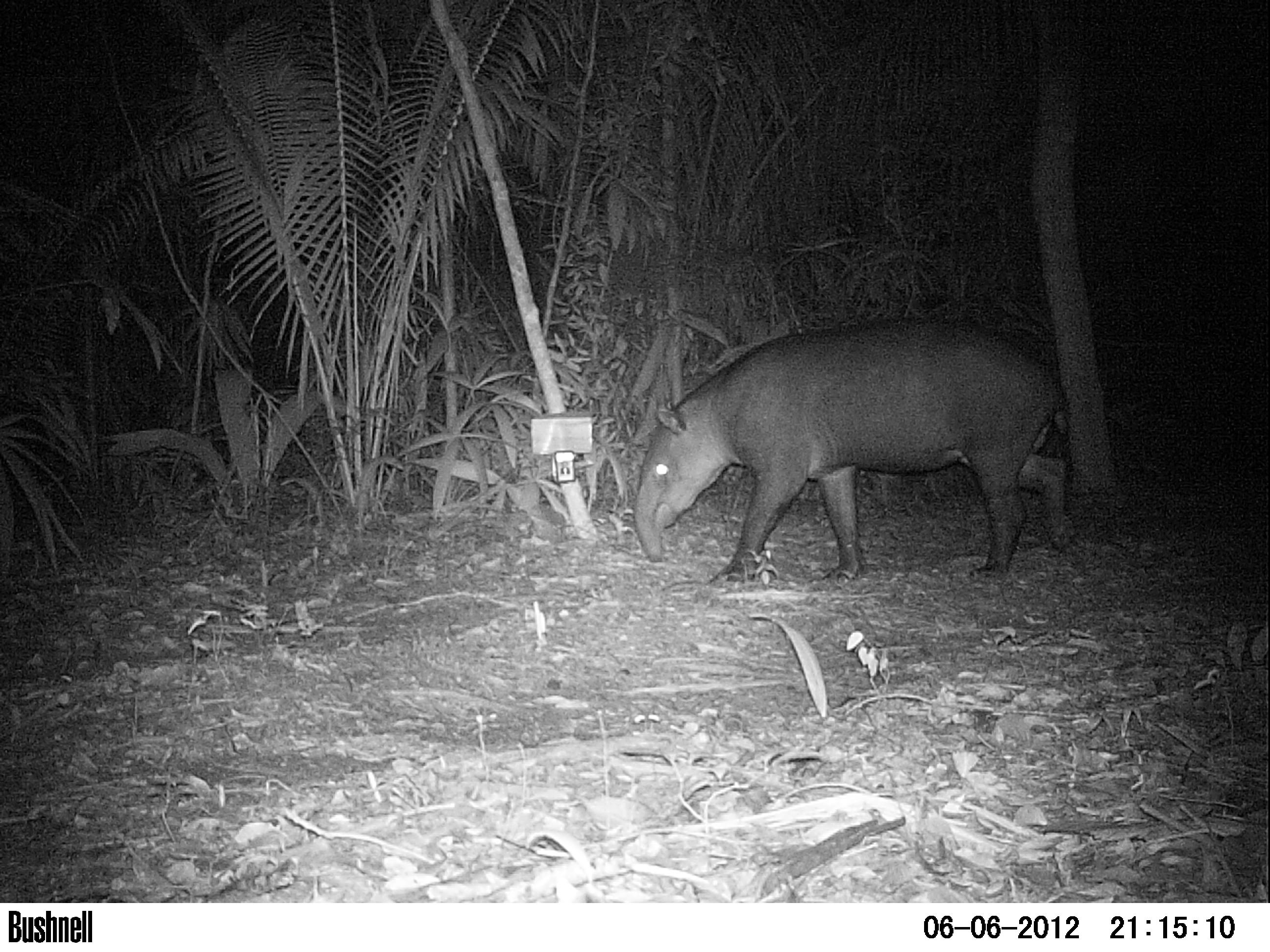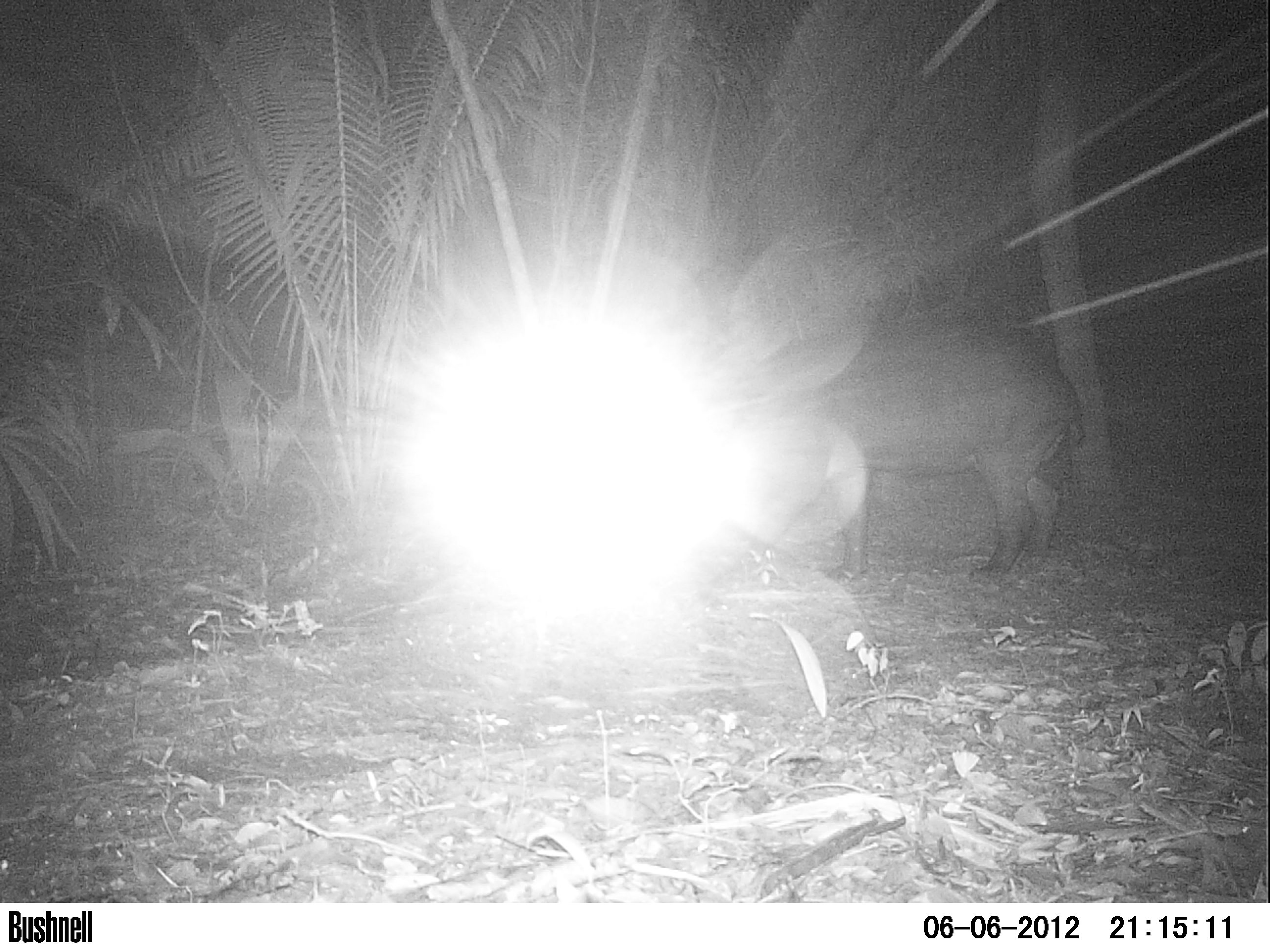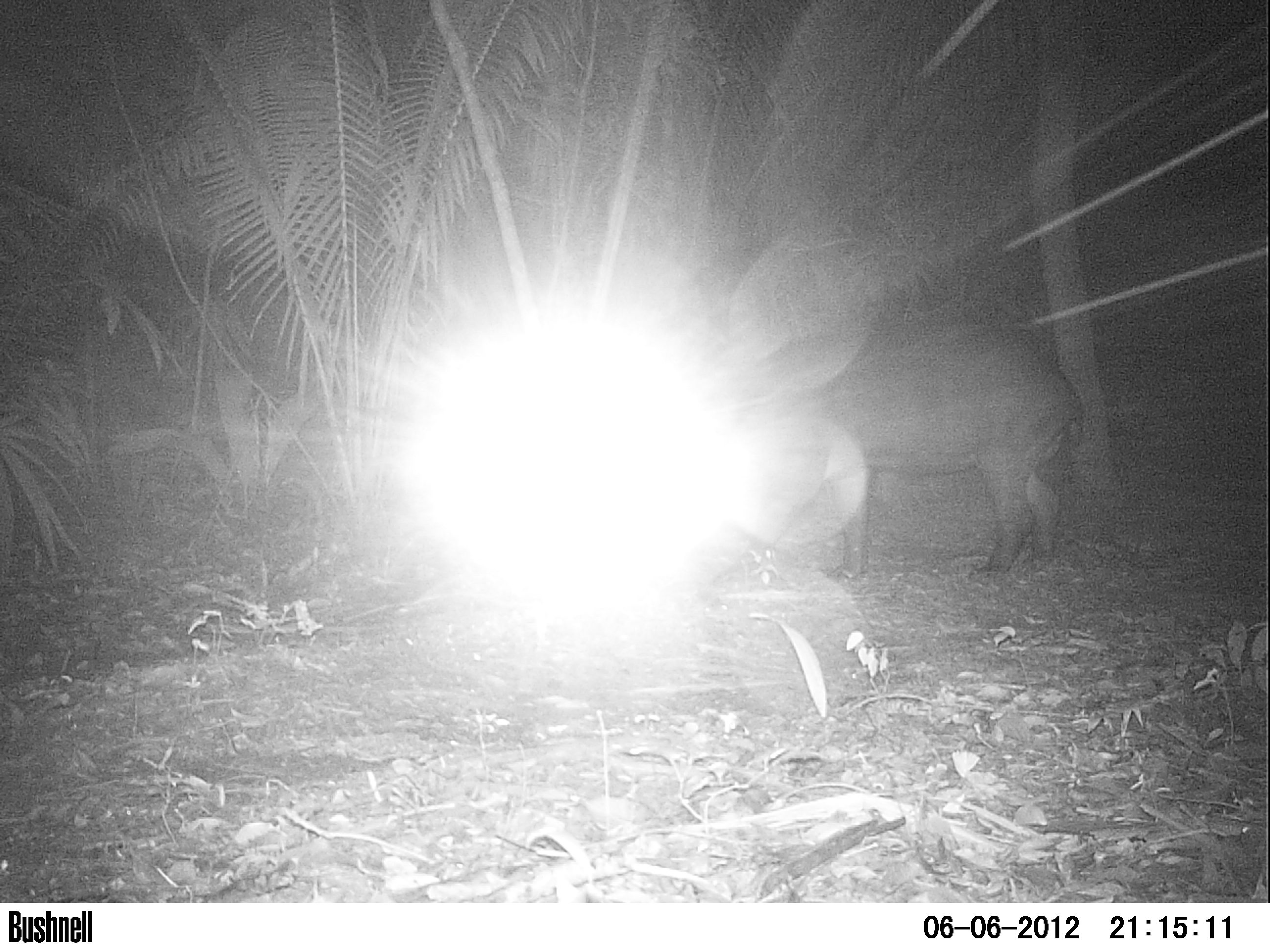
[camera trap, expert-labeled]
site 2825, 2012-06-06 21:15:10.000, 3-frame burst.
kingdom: Animalia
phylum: Chordata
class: Mammalia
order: Perissodactyla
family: Tapiridae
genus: Tapirus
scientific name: Tapirus bairdii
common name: baird's tapir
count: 1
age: adult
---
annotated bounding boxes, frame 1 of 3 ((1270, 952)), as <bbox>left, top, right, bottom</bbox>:
tapirus bairdii: <bbox>630, 316, 1069, 586</bbox>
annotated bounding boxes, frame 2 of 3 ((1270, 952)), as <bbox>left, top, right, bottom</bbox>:
tapirus bairdii: <bbox>727, 317, 1087, 586</bbox>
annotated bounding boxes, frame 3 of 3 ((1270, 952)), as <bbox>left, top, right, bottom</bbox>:
tapirus bairdii: <bbox>709, 320, 1082, 585</bbox>